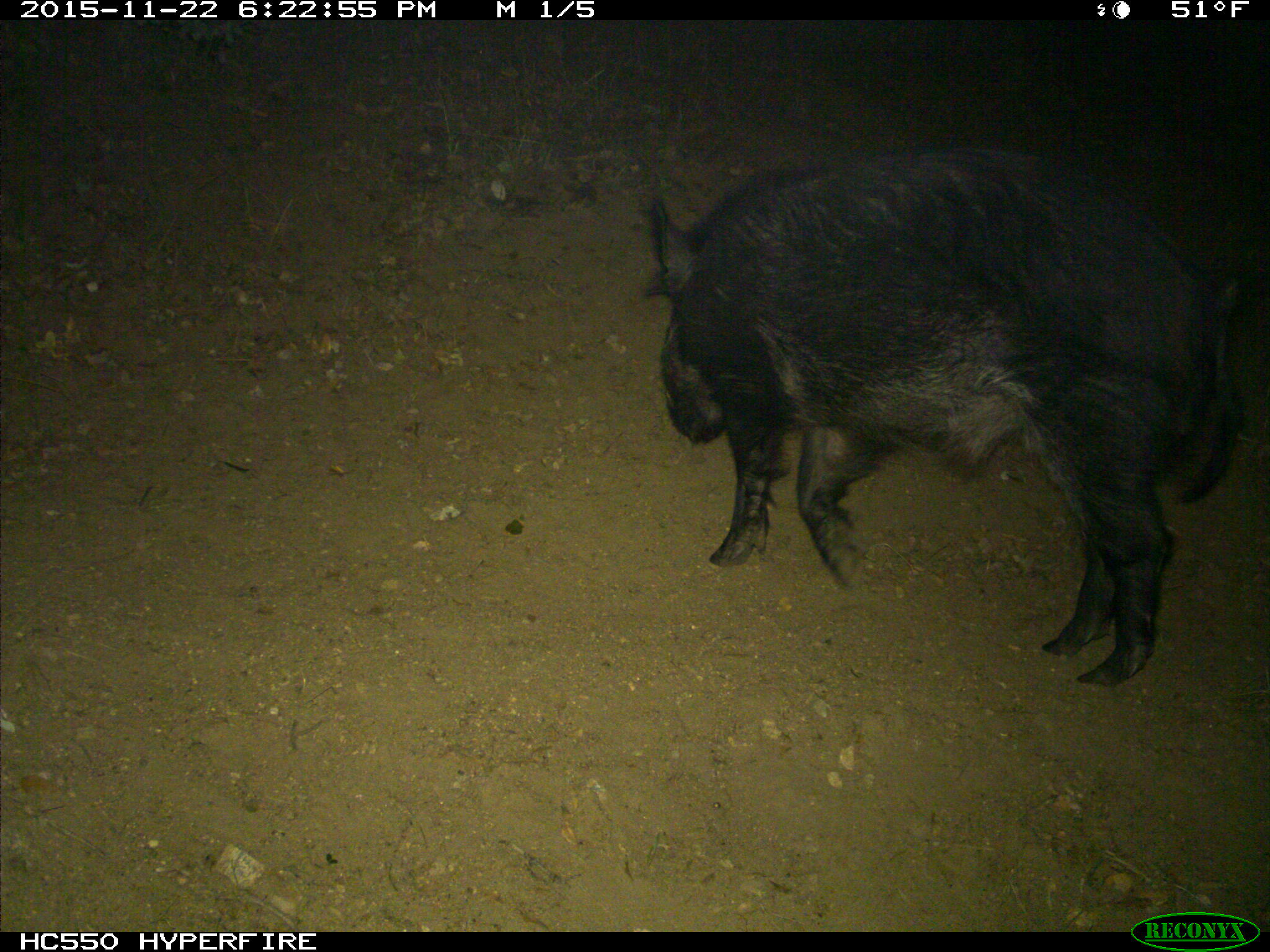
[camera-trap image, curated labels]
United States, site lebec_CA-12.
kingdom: Animalia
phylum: Chordata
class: Mammalia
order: Artiodactyla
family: Suidae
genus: Sus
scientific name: Sus scrofa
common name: wild boar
Sus scrofa (wild boar).